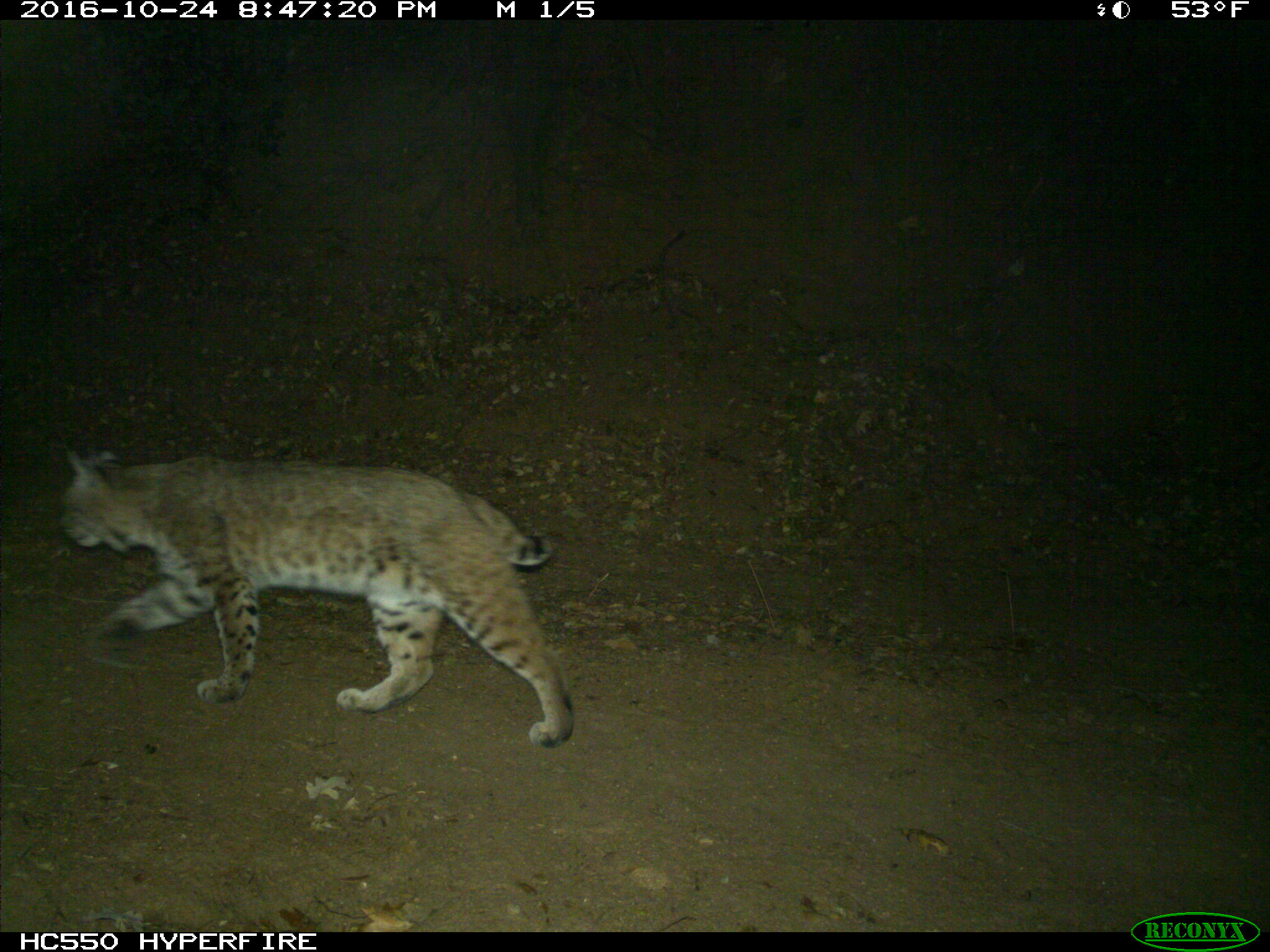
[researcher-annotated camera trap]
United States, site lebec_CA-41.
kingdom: Animalia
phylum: Chordata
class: Mammalia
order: Carnivora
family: Felidae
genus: Lynx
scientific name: Lynx rufus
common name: bobcat